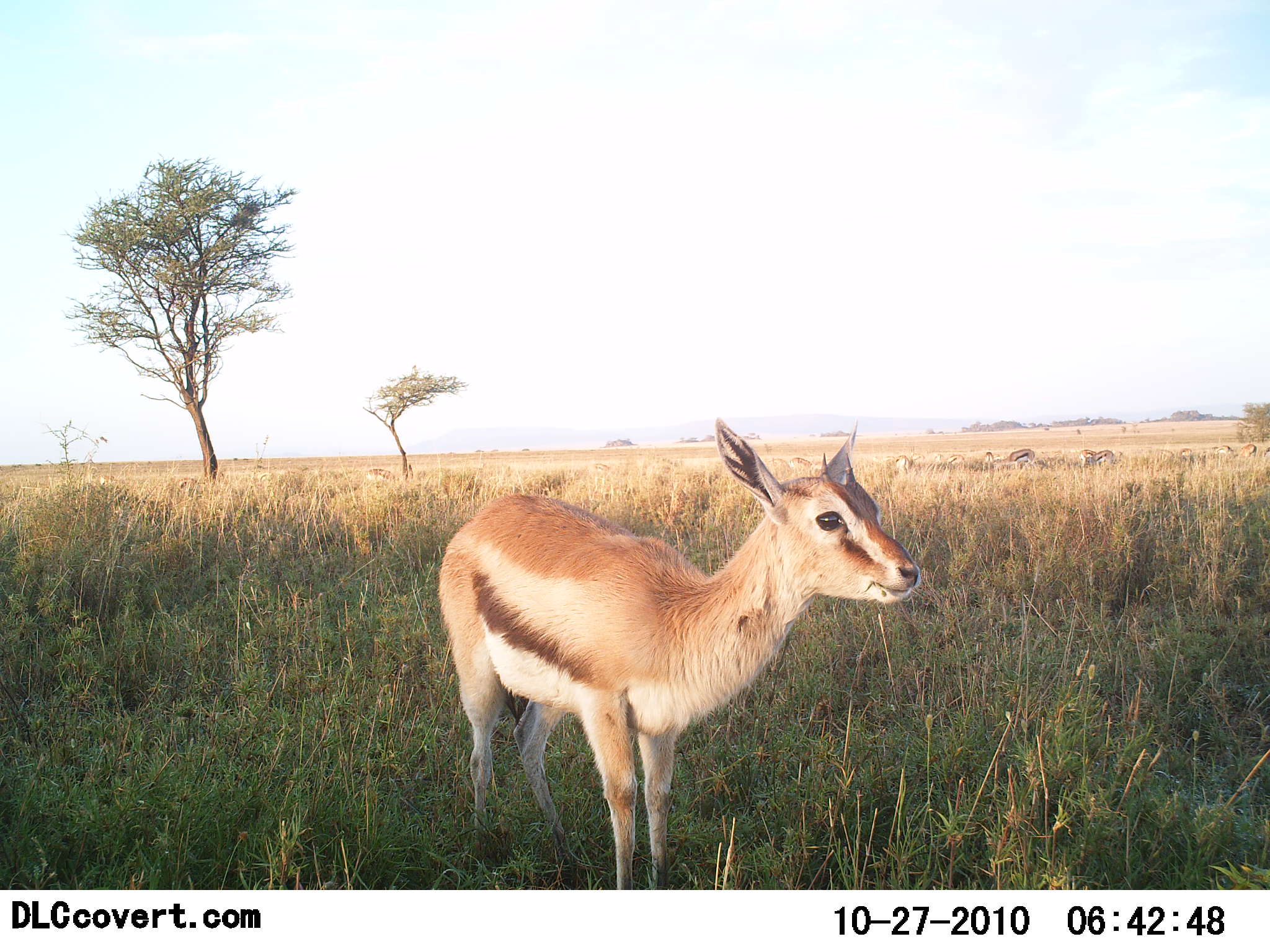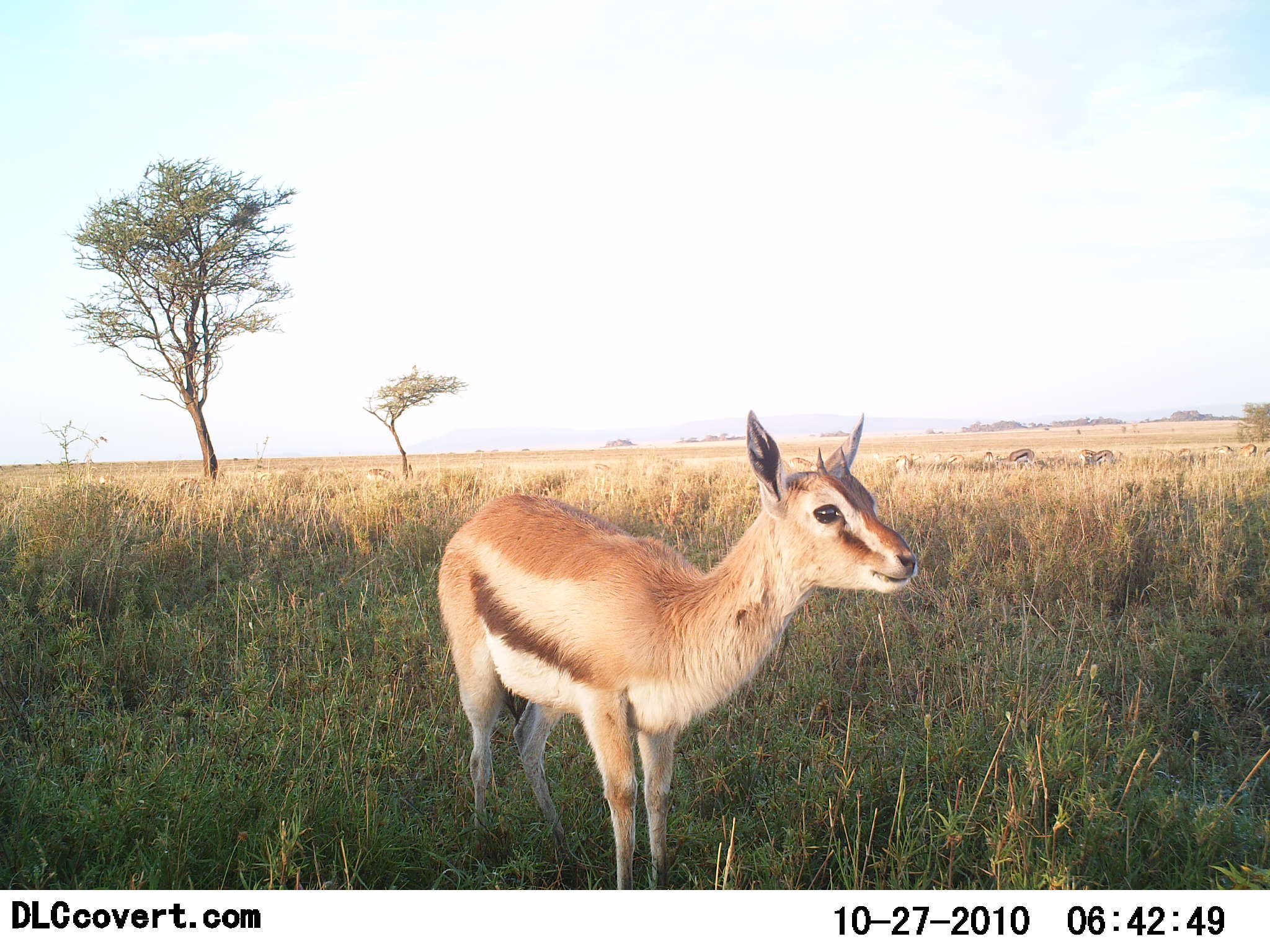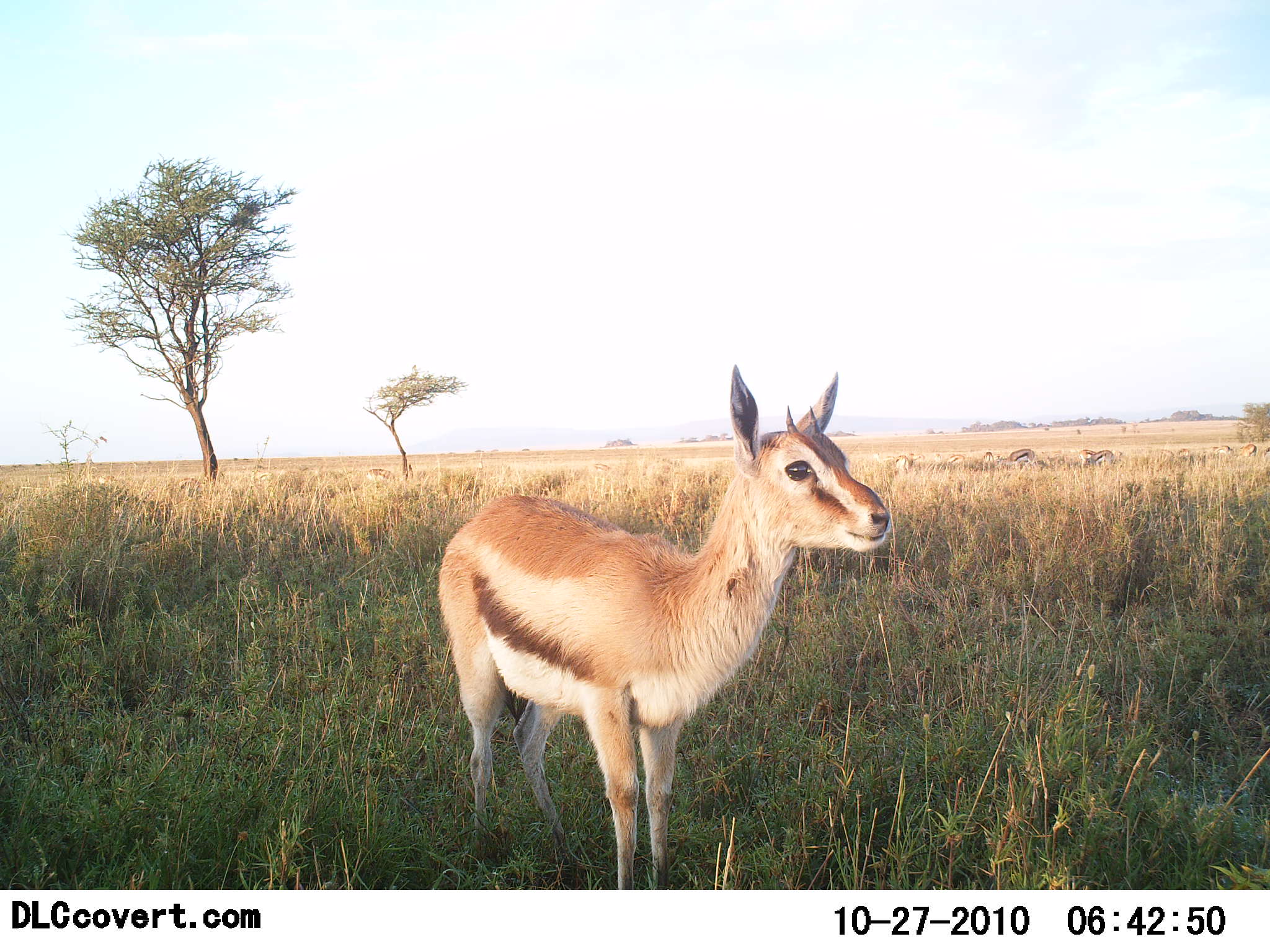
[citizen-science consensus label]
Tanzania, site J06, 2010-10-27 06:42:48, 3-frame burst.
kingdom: Animalia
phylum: Chordata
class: Mammalia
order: Artiodactyla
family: Bovidae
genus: Eudorcas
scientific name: Eudorcas thomsonii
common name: thomson's gazelle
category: gazellethomsons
Gazellethomsons (thomson's gazelle) (Eudorcas thomsonii), count 1. Behavior (volunteer vote fractions): standing 100%, resting 8%, moving 0%, interacting 0%. Young present (vote fraction): 25%. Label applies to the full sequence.